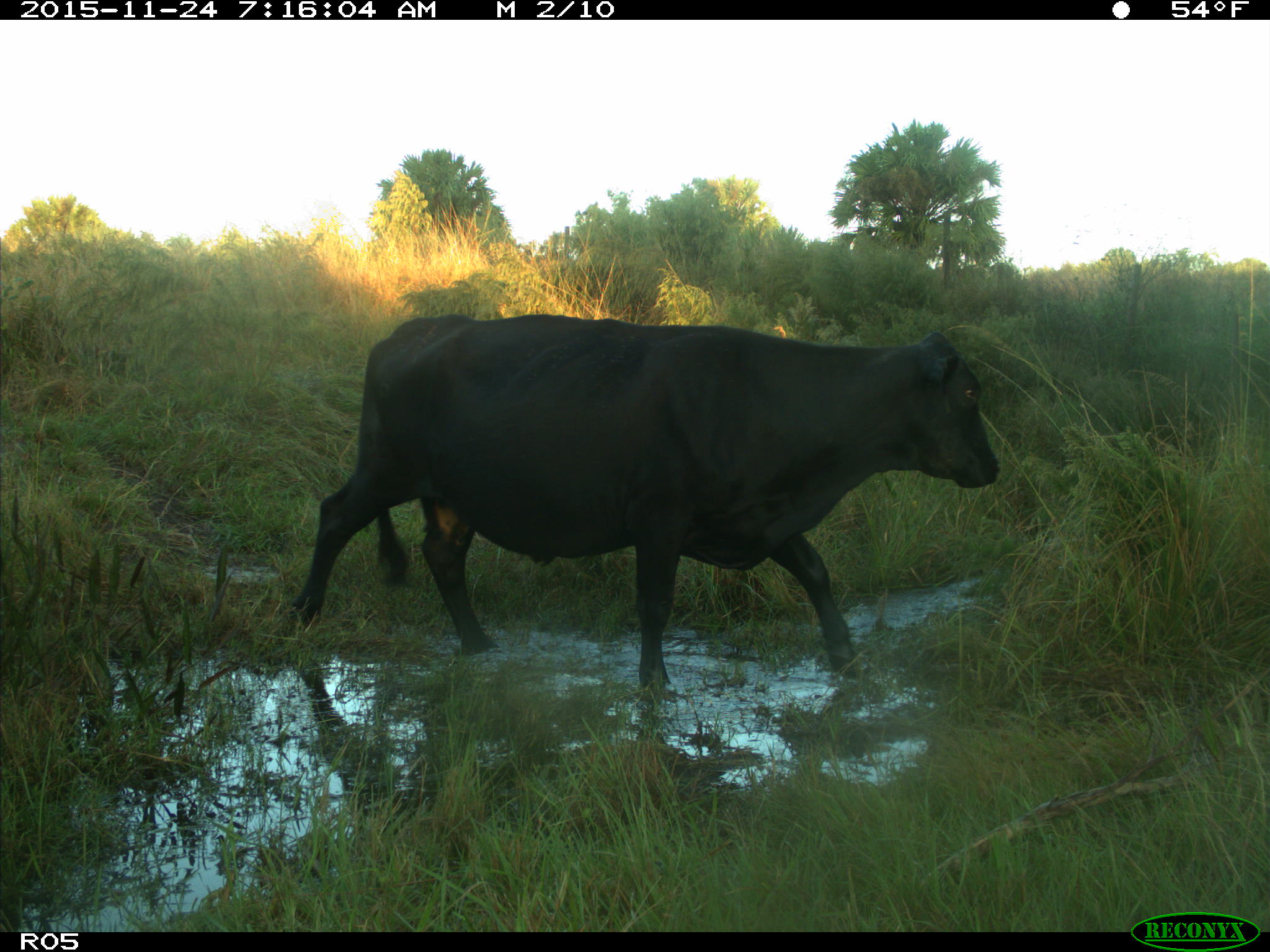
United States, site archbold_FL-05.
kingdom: Animalia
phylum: Chordata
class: Mammalia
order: Artiodactyla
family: Bovidae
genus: Bos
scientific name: Bos taurus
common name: domestic cow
Bos taurus (domestic cow).